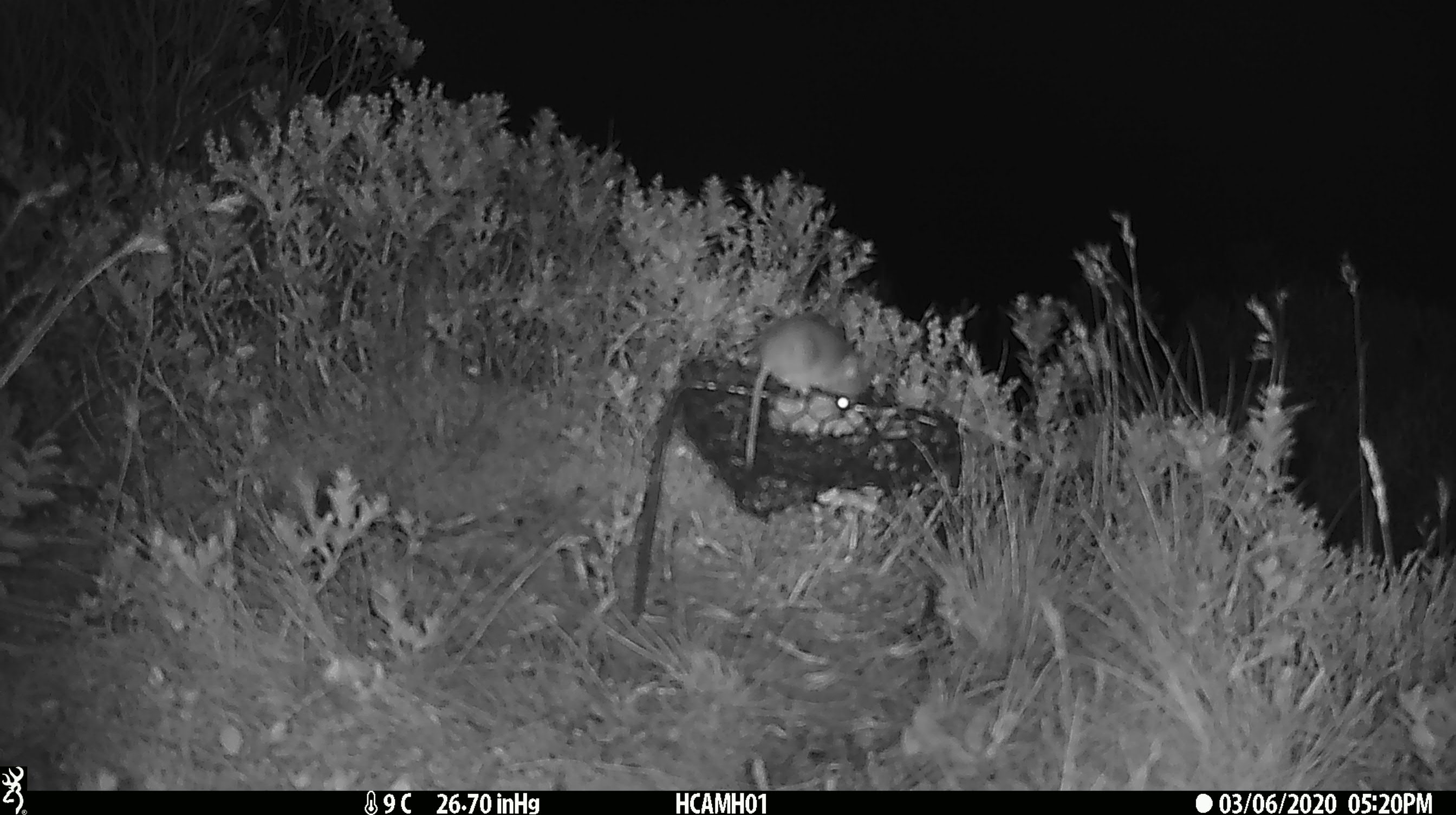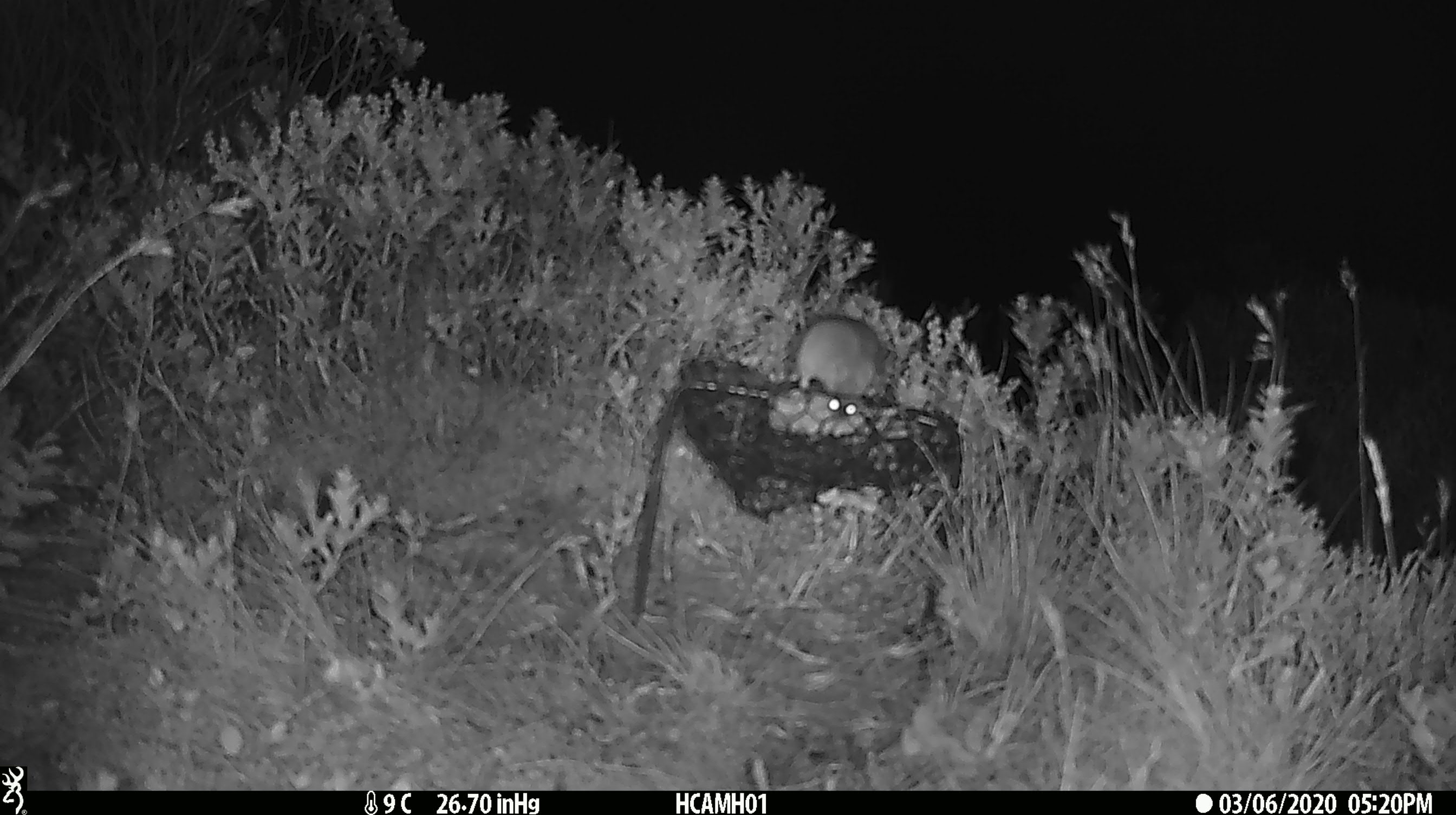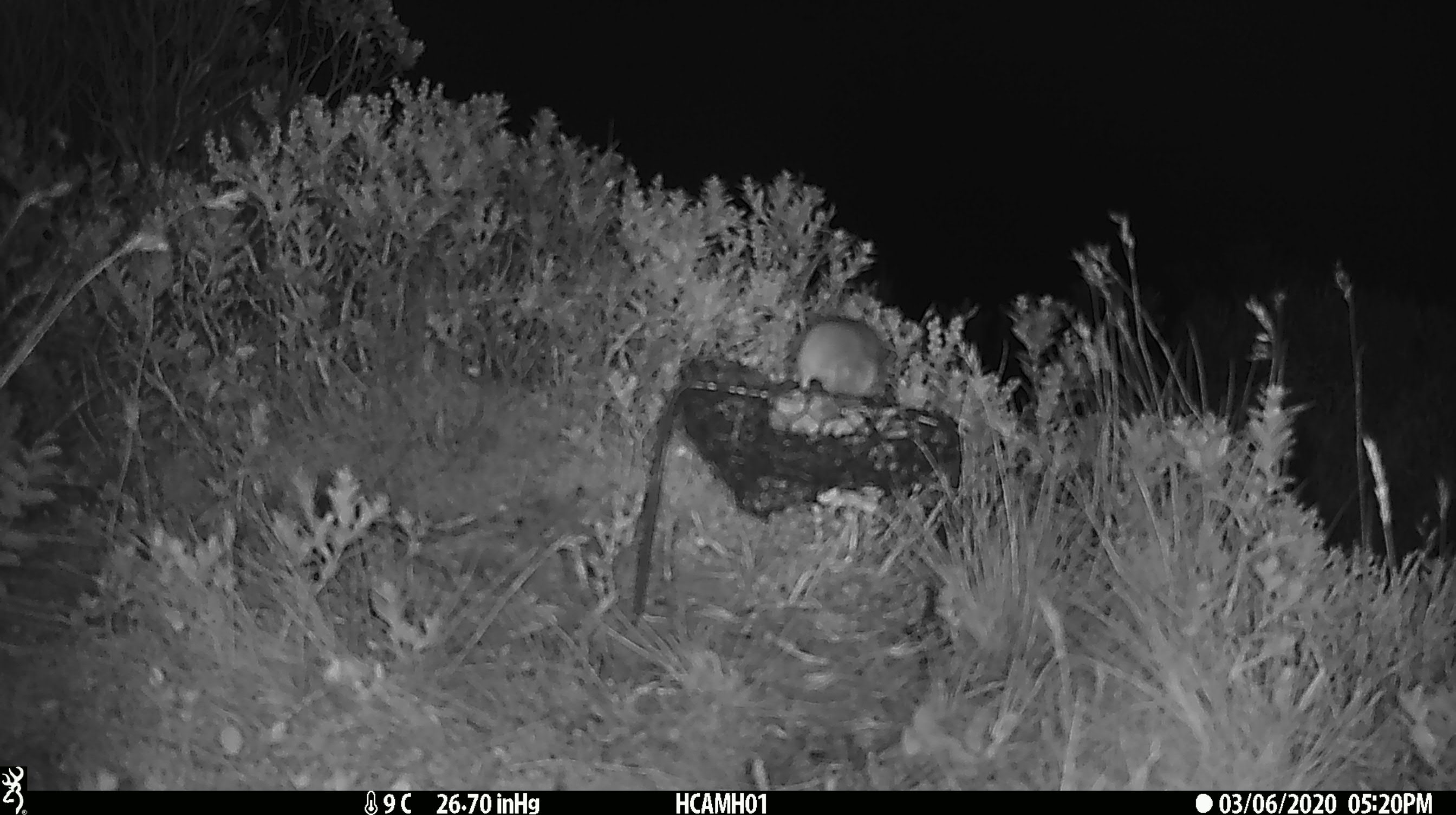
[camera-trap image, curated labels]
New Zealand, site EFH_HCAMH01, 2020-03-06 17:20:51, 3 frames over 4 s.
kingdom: Animalia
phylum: Chordata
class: Mammalia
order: Rodentia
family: Muridae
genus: Mus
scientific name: Mus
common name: mouse